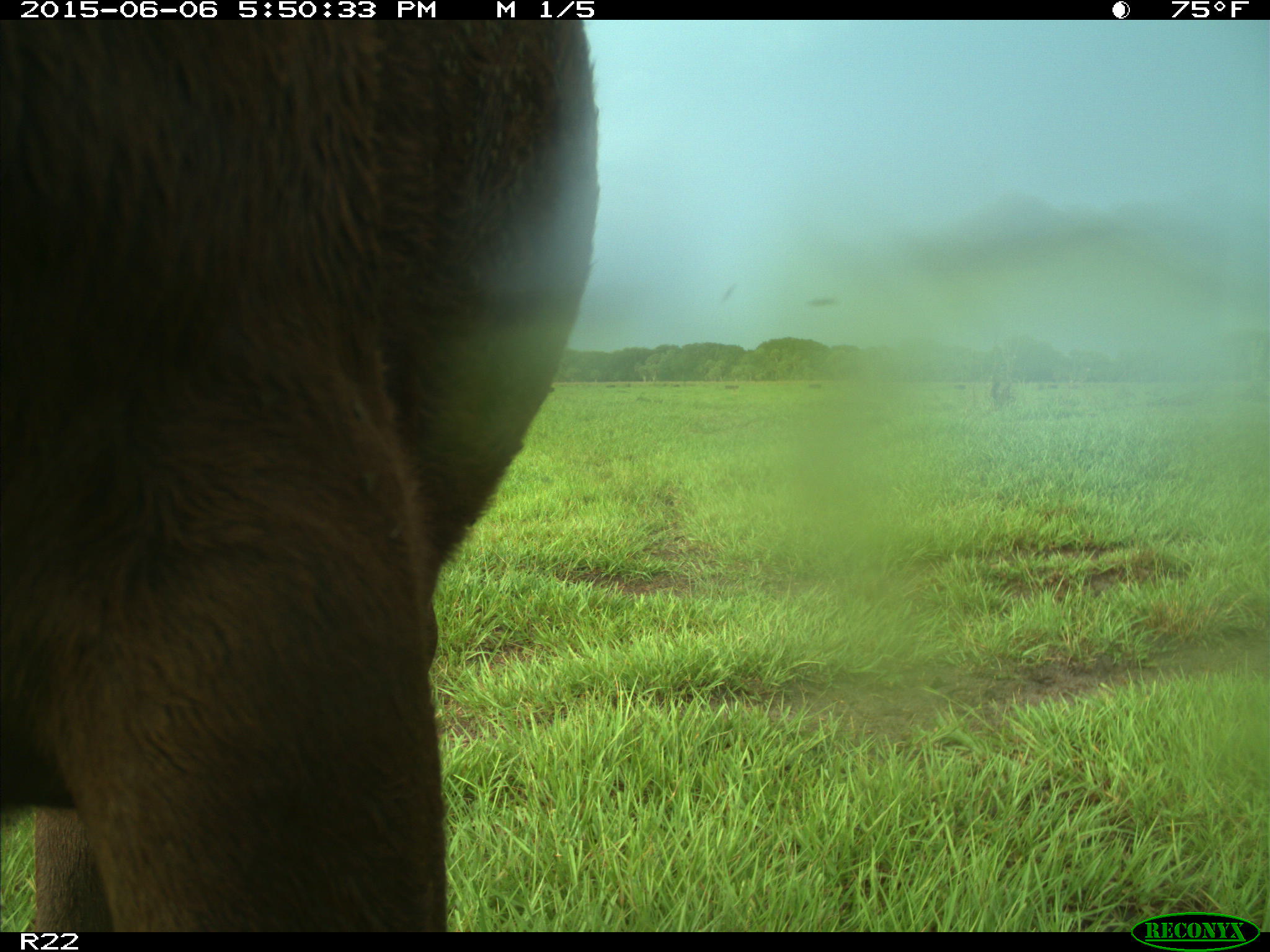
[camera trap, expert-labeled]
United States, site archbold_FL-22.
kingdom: Animalia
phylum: Chordata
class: Mammalia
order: Artiodactyla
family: Bovidae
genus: Bos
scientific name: Bos taurus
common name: domestic cow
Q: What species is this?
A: Bos taurus (domestic cow).